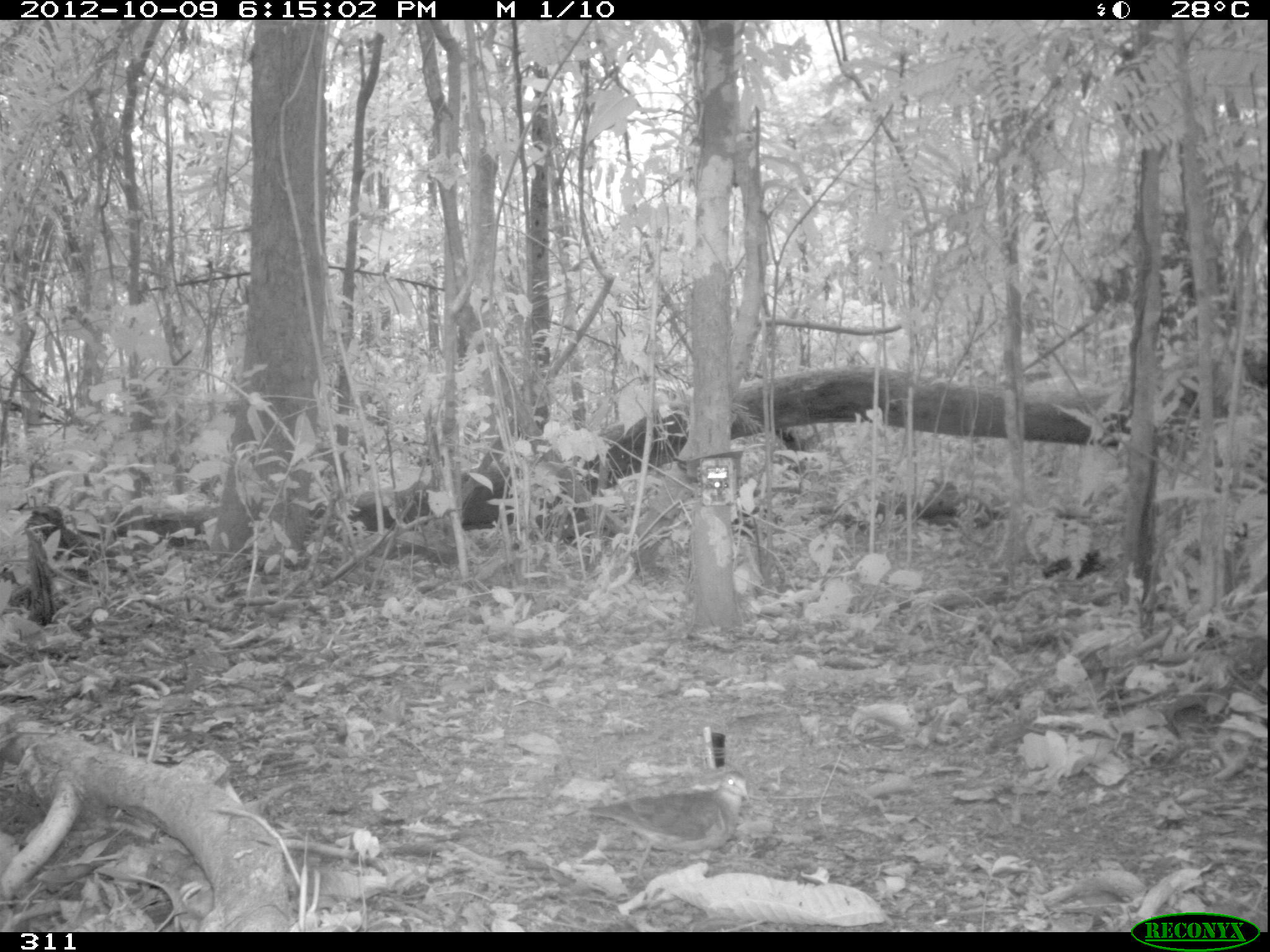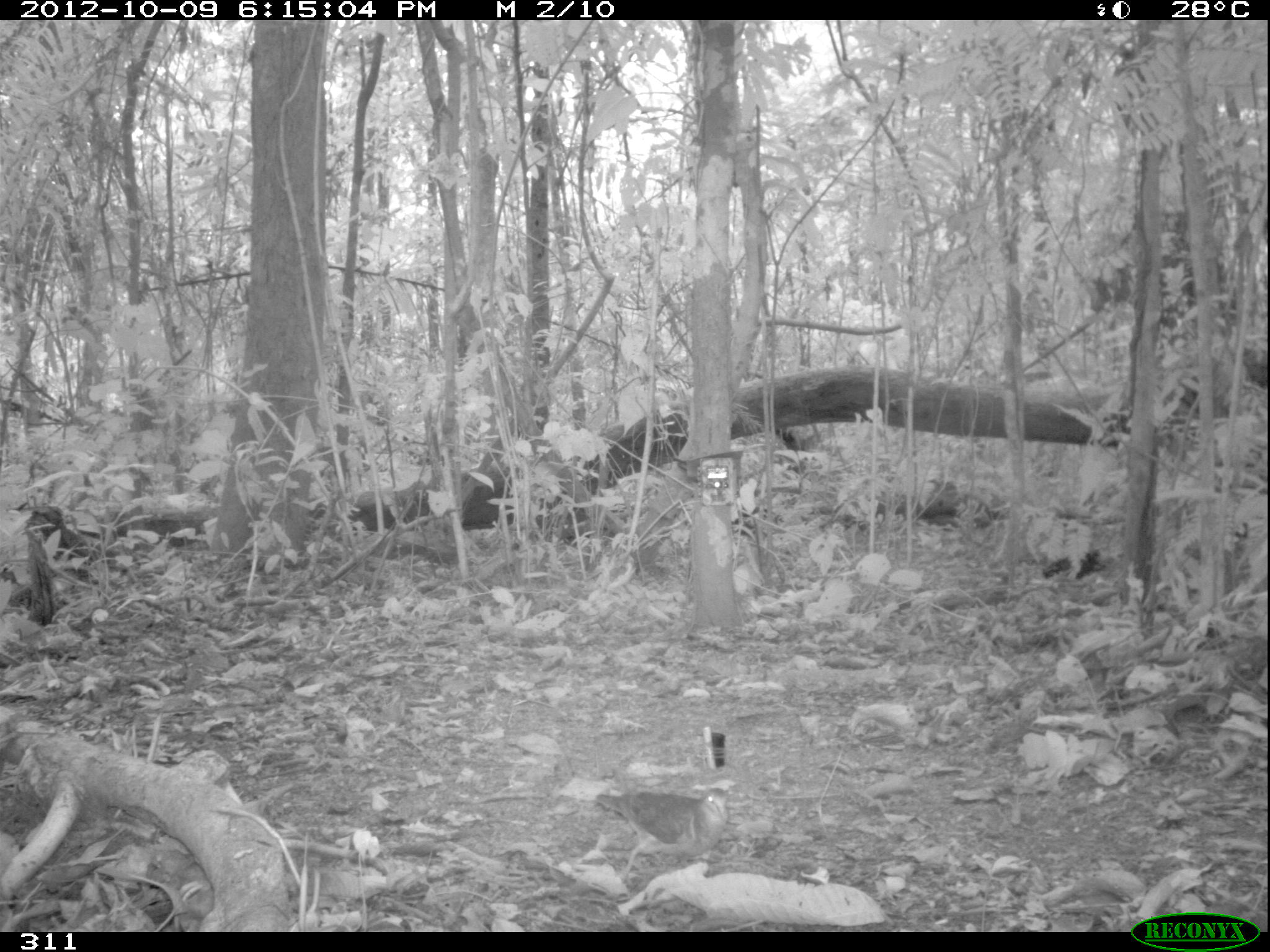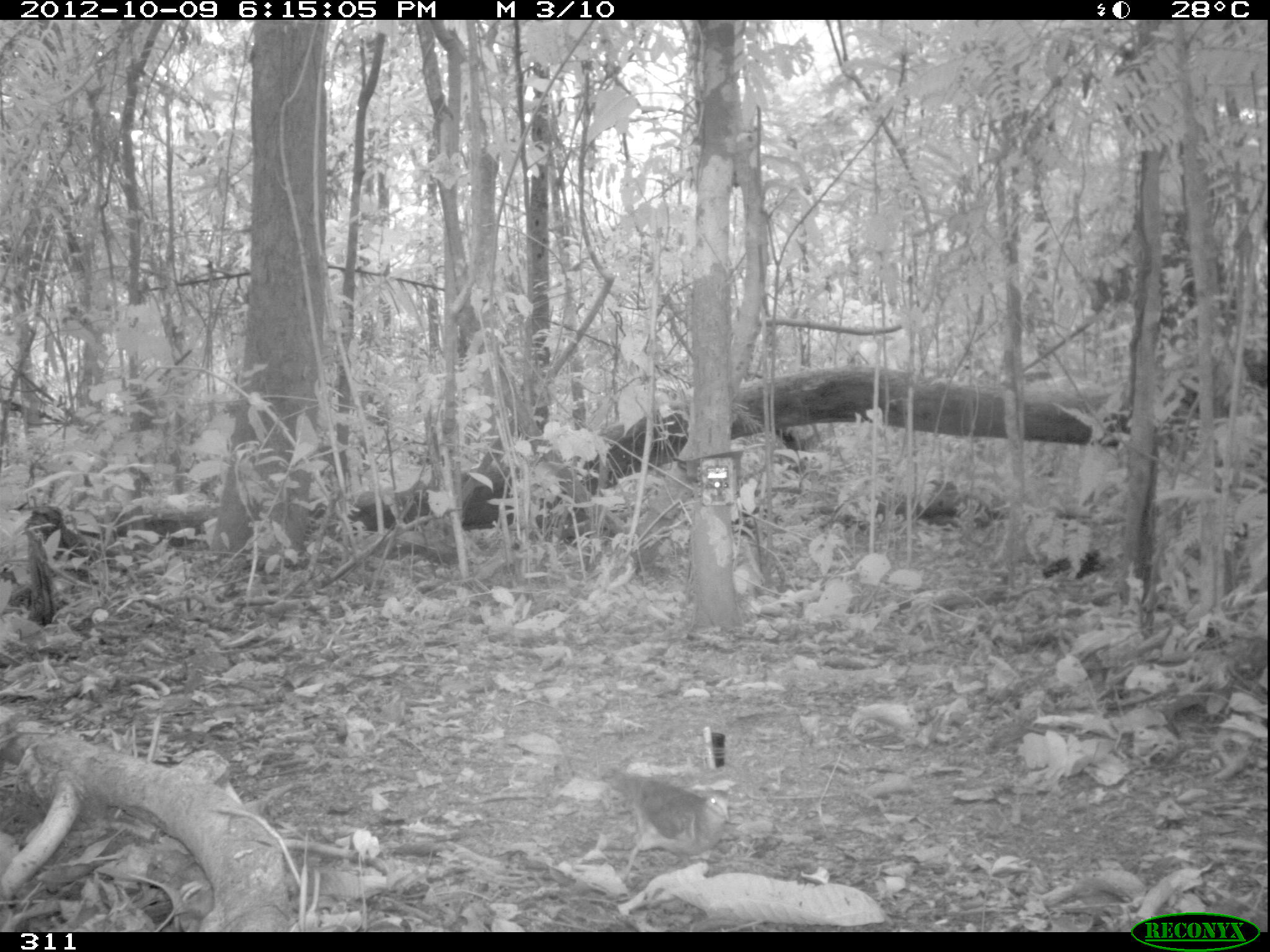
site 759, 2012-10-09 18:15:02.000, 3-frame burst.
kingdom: Animalia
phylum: Chordata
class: Aves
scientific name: Aves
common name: bird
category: unknown bird